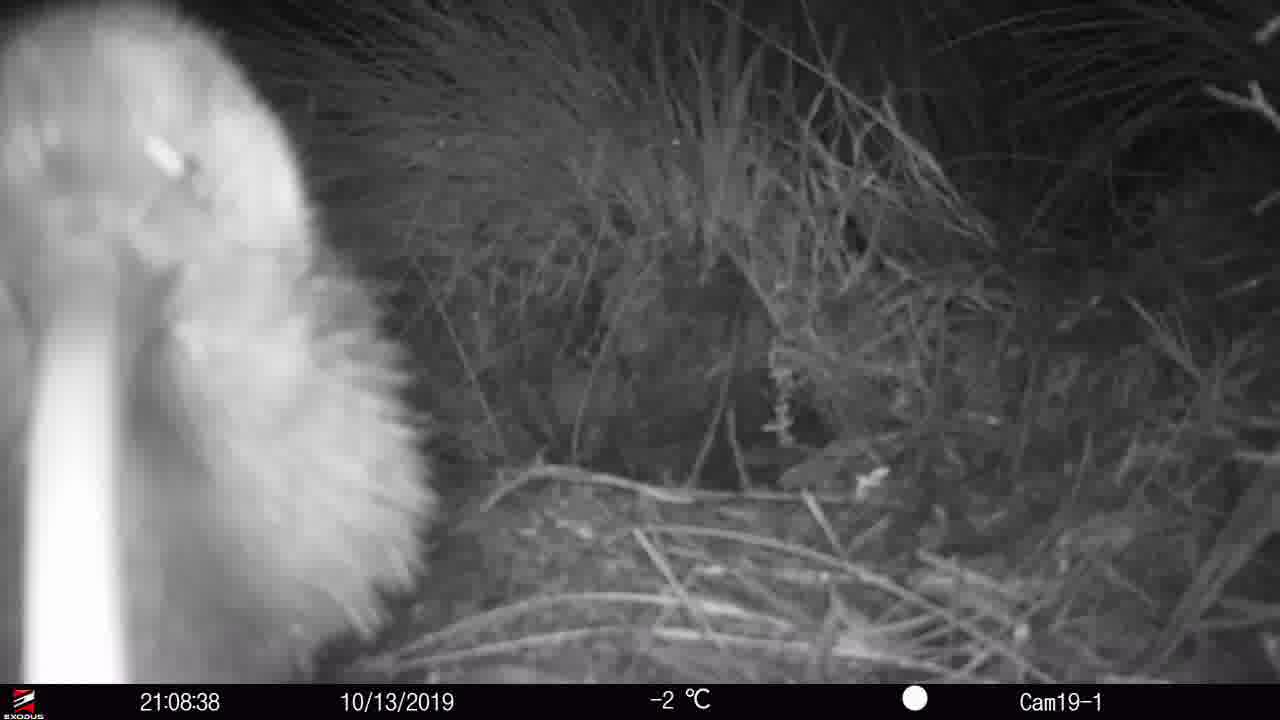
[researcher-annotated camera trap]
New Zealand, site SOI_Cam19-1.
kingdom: Animalia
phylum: Chordata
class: Aves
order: Apterygiformes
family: Apterygidae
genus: Apteryx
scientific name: Apteryx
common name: kiwi